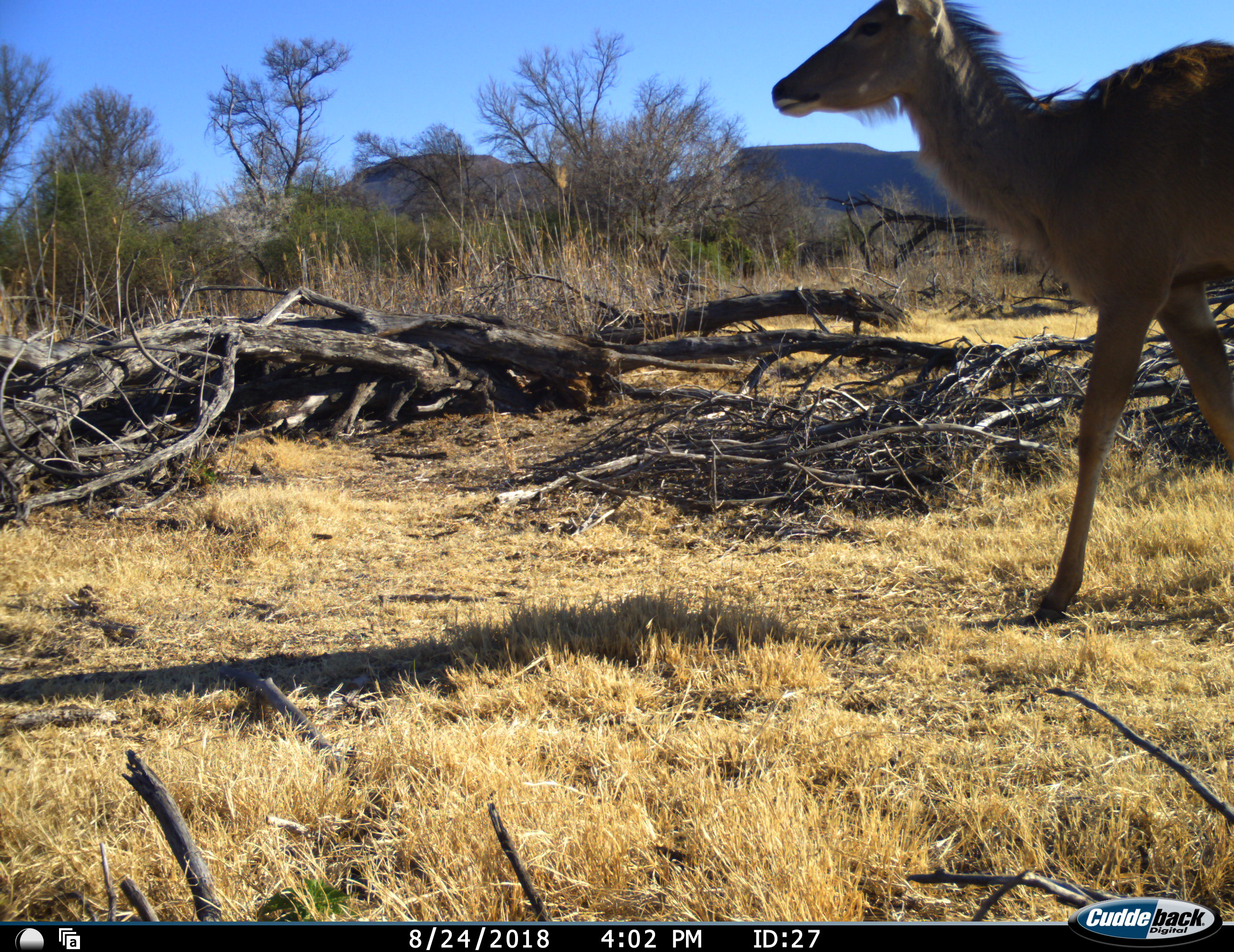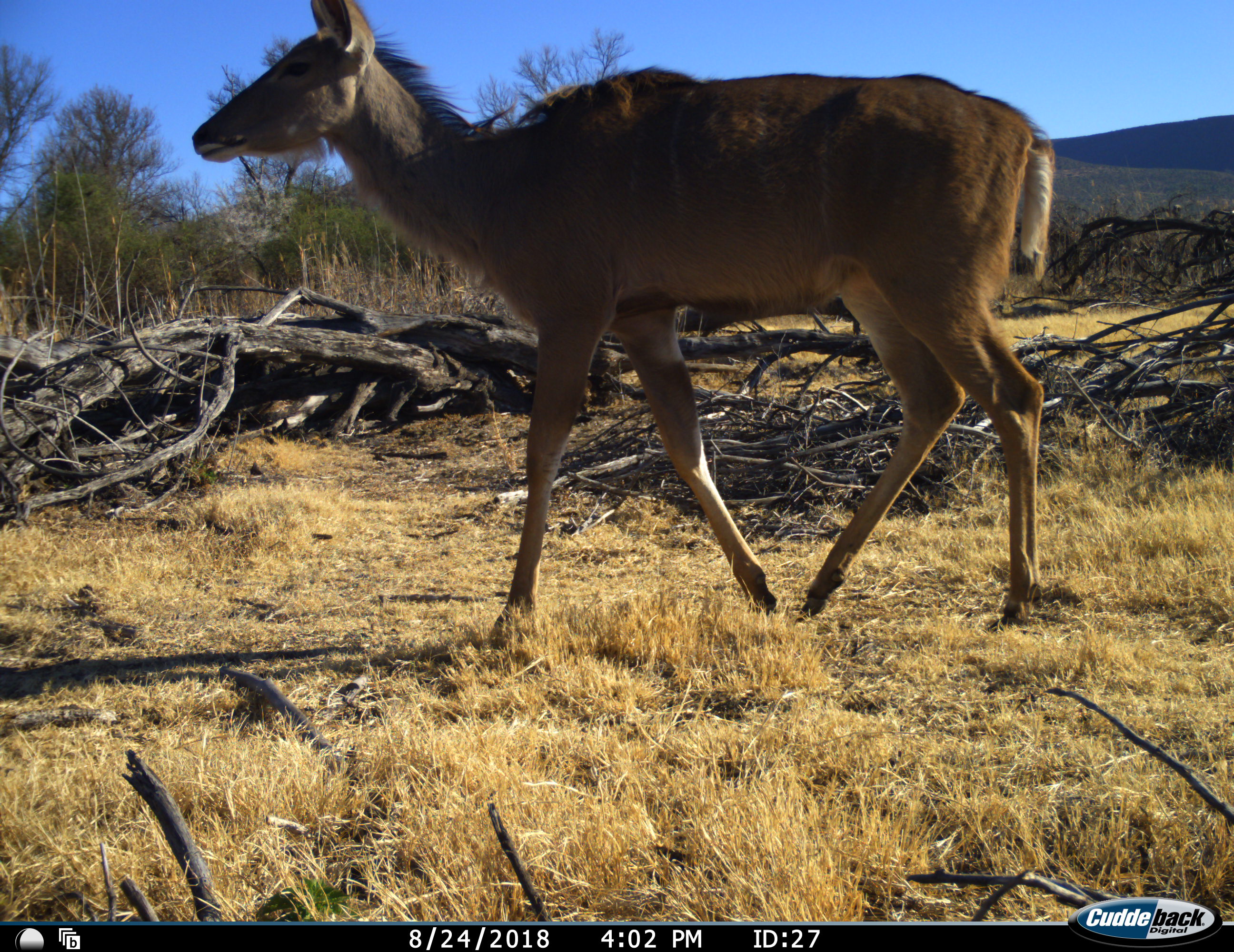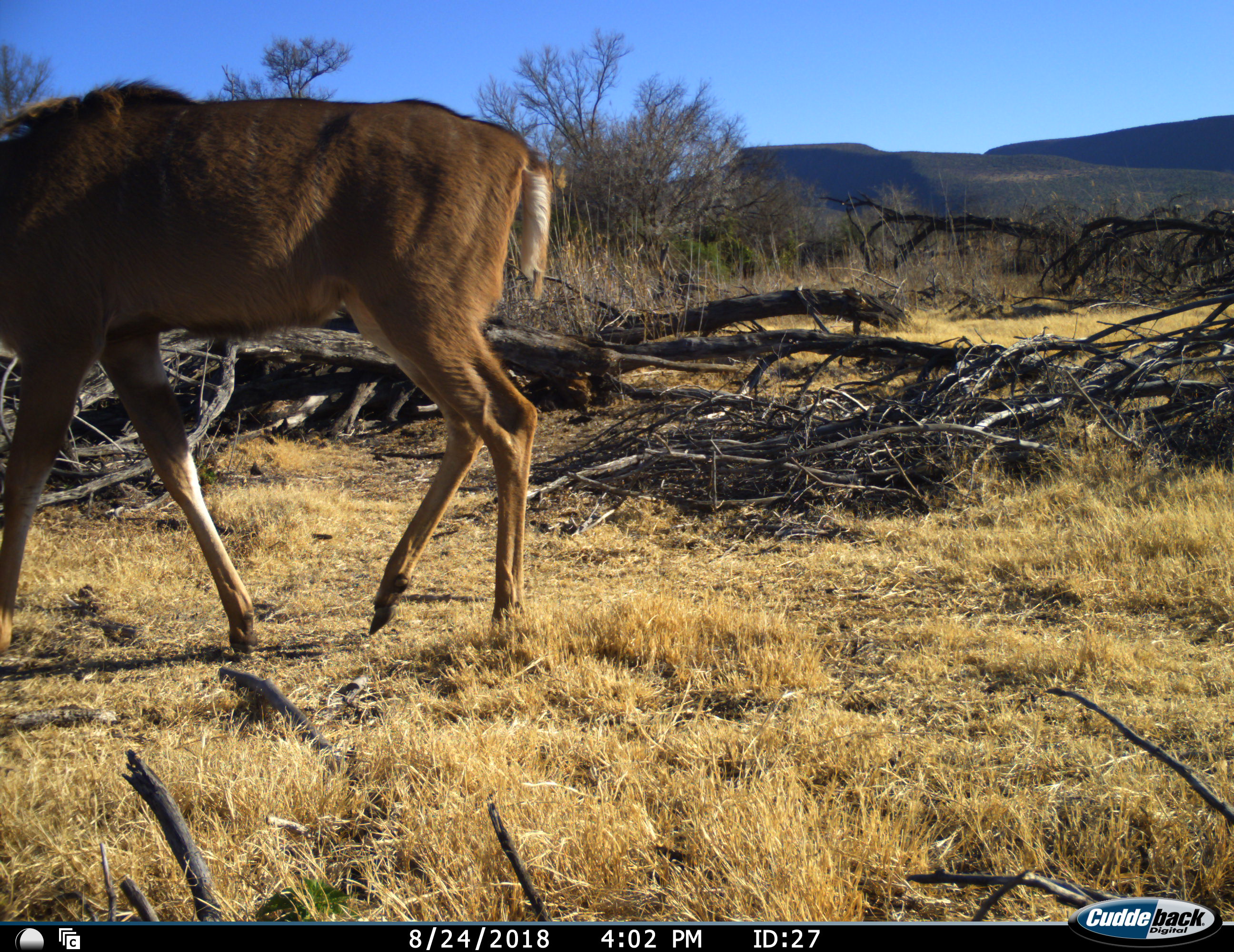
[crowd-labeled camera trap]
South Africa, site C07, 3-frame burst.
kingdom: Animalia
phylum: Chordata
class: Mammalia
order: Artiodactyla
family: Bovidae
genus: Tragelaphus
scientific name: Tragelaphus strepsiceros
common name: greater kudu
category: kudu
Kudu (greater kudu) (Tragelaphus strepsiceros), count 1. Behavior (volunteer vote fractions): standing 0%, resting 0%, moving 100%, interacting 0%. Young present (vote fraction): 0%. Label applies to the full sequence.